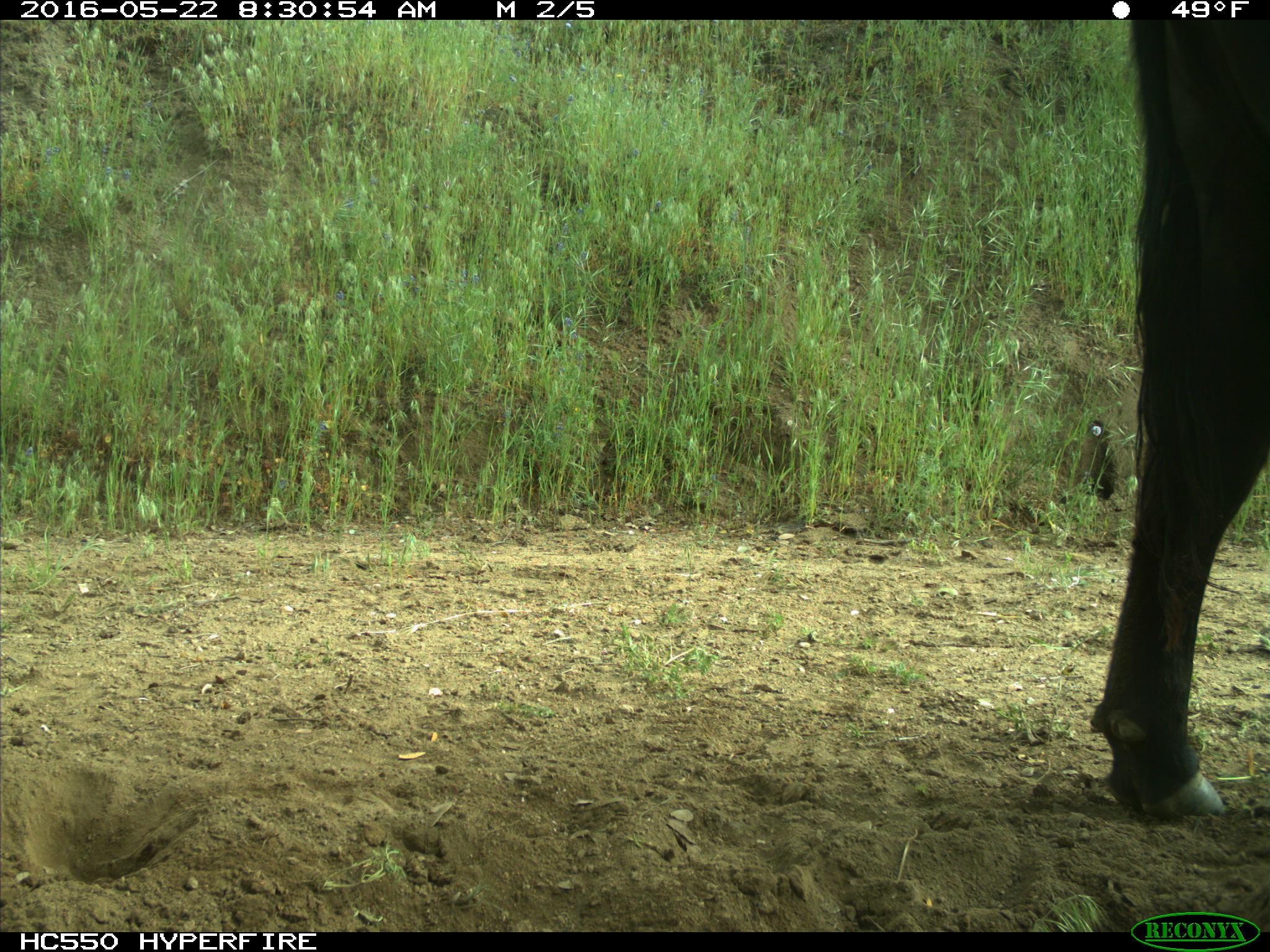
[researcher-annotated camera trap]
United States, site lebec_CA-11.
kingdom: Animalia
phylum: Chordata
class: Mammalia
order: Artiodactyla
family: Bovidae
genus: Bos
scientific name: Bos taurus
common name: domestic cow